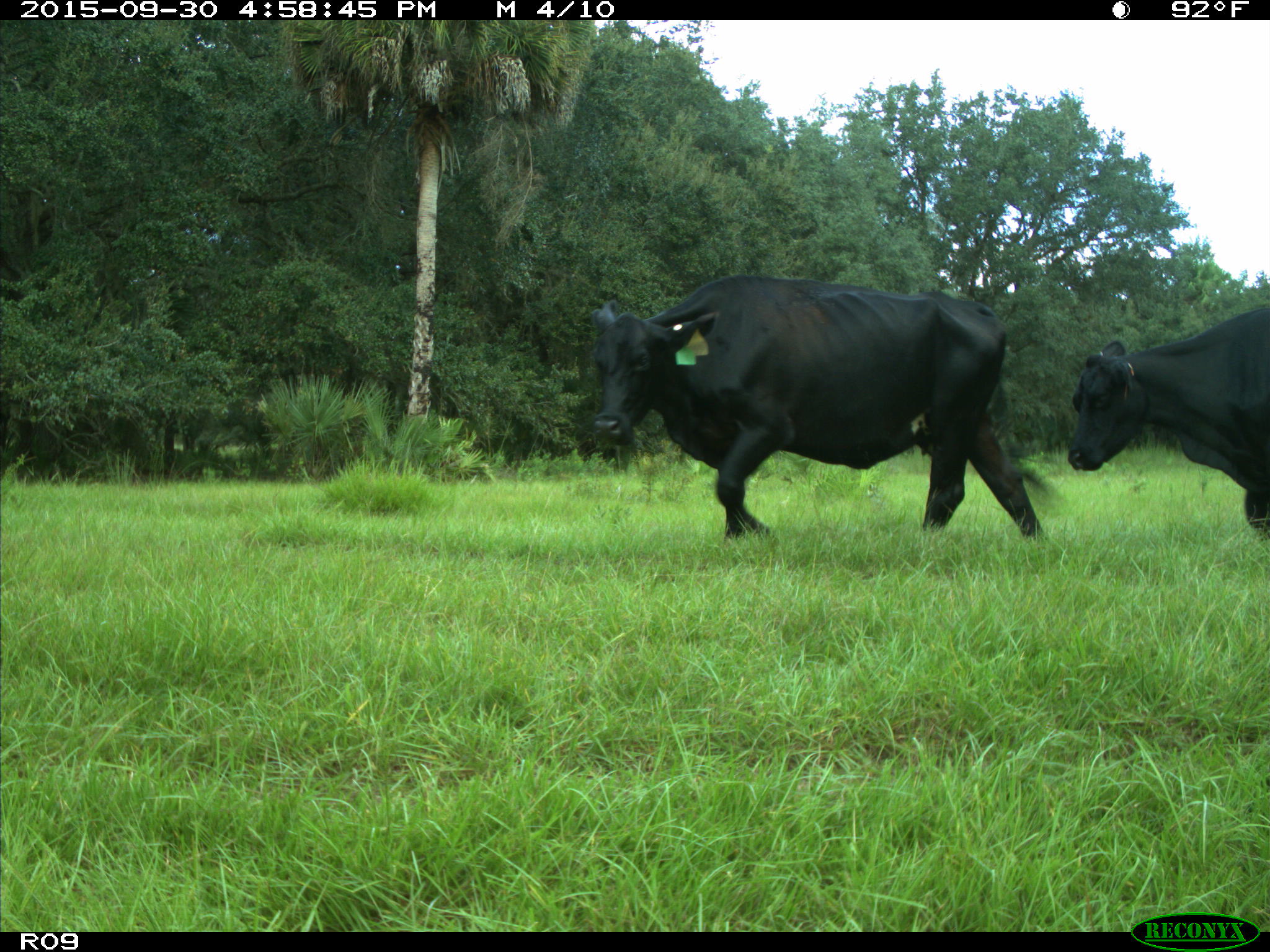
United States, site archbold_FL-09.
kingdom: Animalia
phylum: Chordata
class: Mammalia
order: Artiodactyla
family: Bovidae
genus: Bos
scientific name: Bos taurus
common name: domestic cow